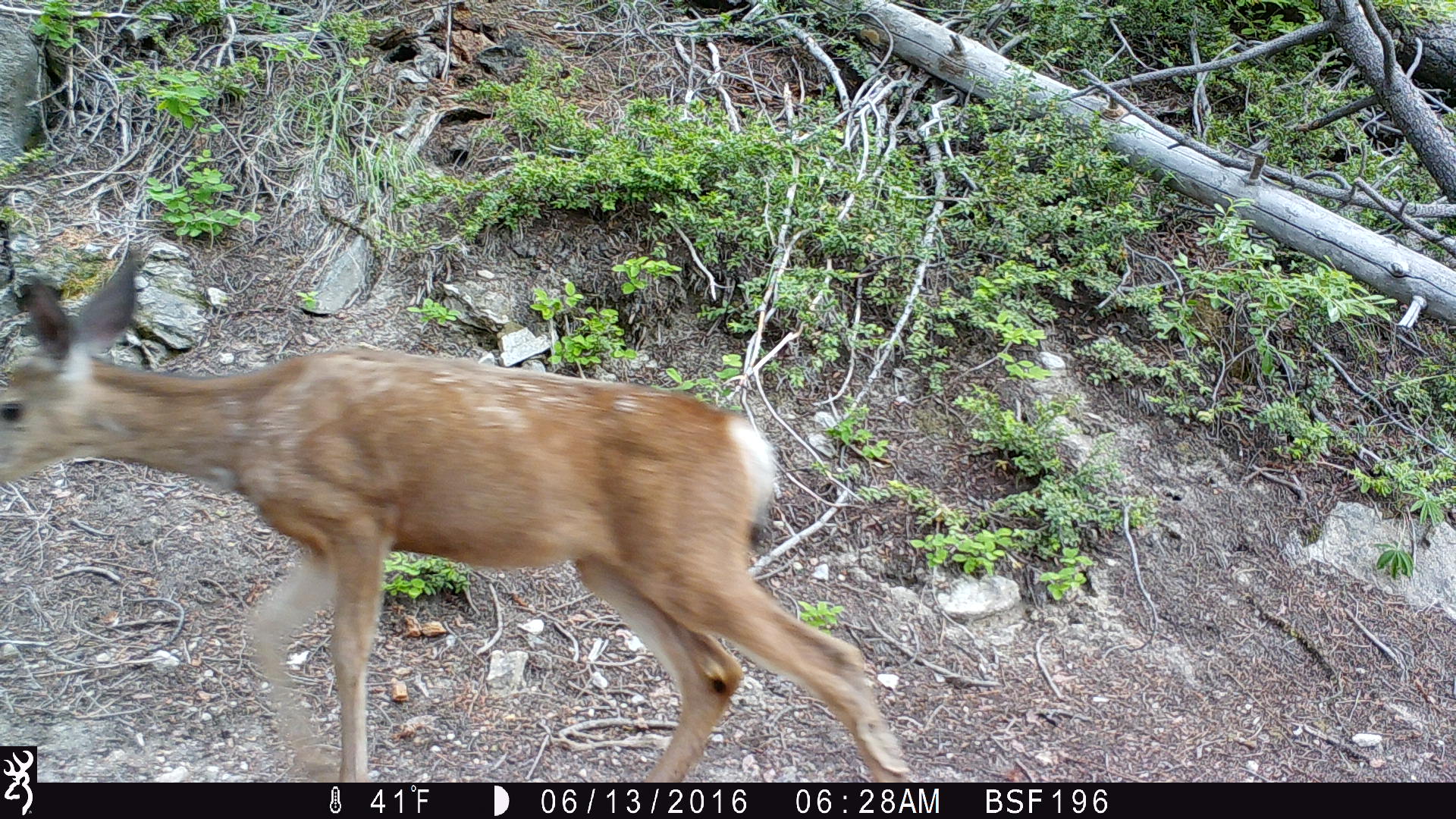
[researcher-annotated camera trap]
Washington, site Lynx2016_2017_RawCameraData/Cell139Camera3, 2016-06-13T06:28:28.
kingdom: Animalia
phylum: Chordata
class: Mammalia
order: Artiodactyla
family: Cervidae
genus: Odocoileus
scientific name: Odocoileus hemionus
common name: mule deer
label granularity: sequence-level